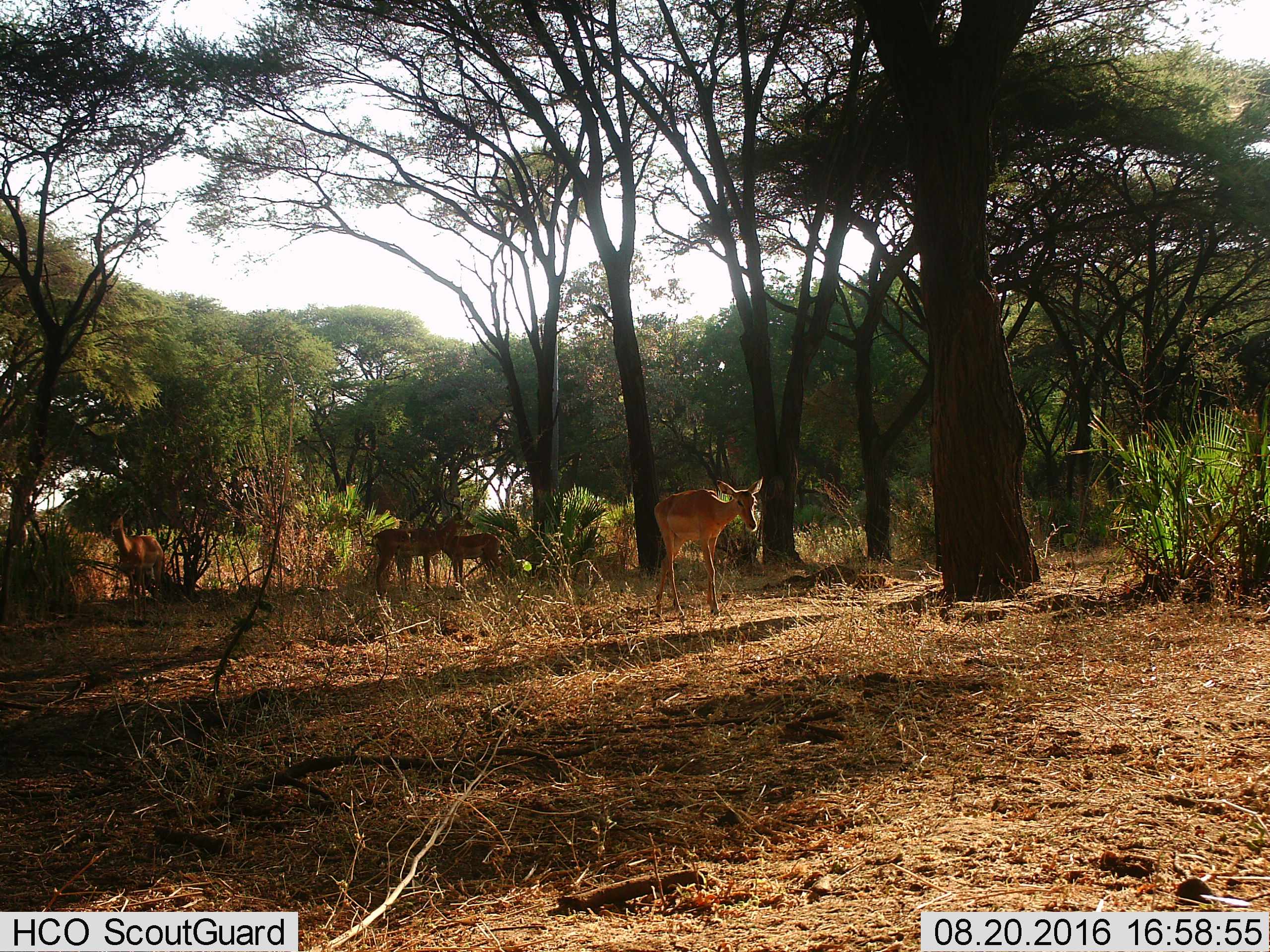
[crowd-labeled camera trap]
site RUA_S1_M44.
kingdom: Animalia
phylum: Chordata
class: Mammalia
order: Artiodactyla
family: Bovidae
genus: Aepyceros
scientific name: Aepyceros melampus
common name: impala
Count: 4.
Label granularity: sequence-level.